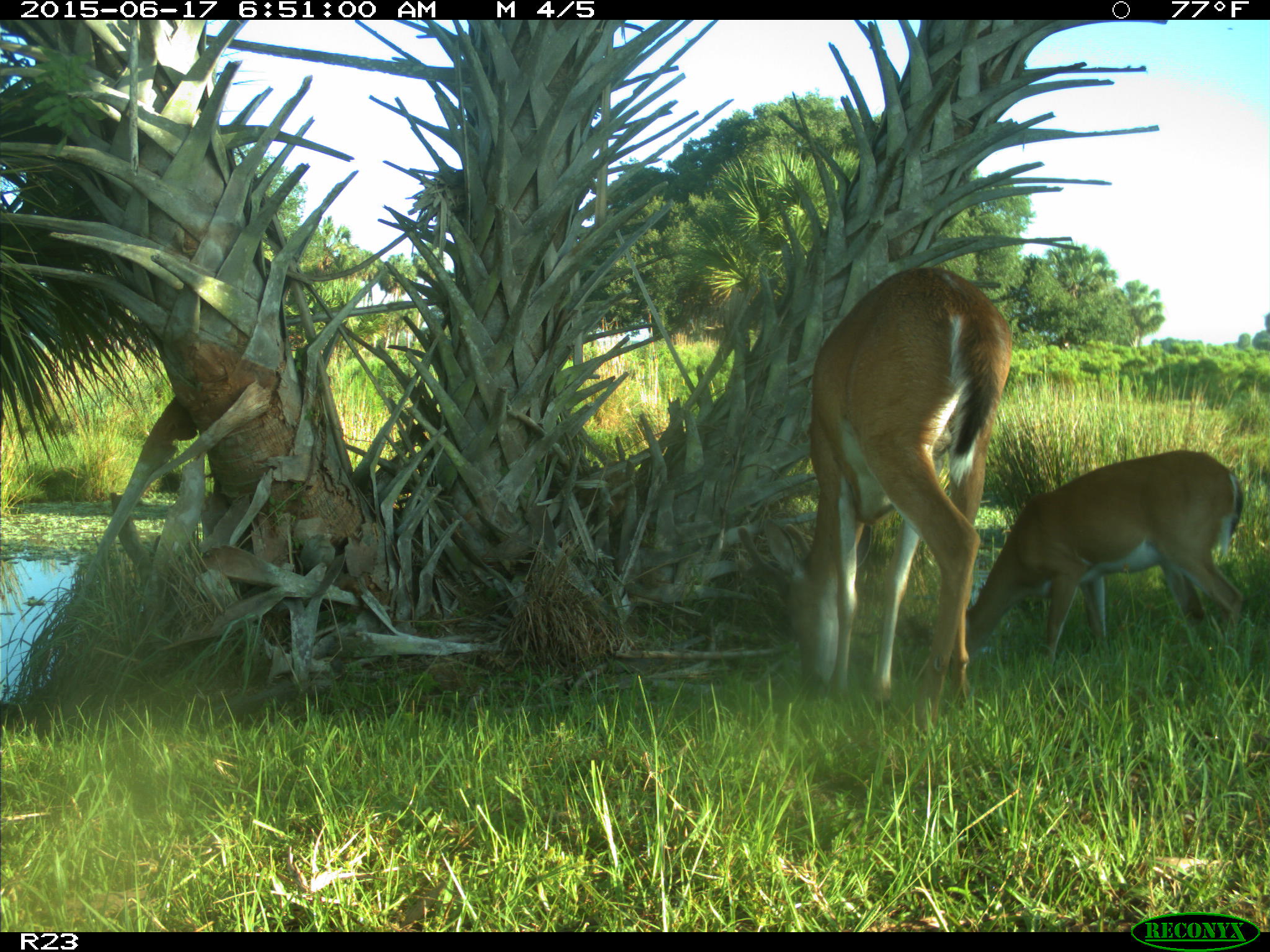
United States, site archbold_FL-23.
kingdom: Animalia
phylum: Chordata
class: Mammalia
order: Artiodactyla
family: Bovidae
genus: Bos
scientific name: Bos taurus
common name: domestic cow